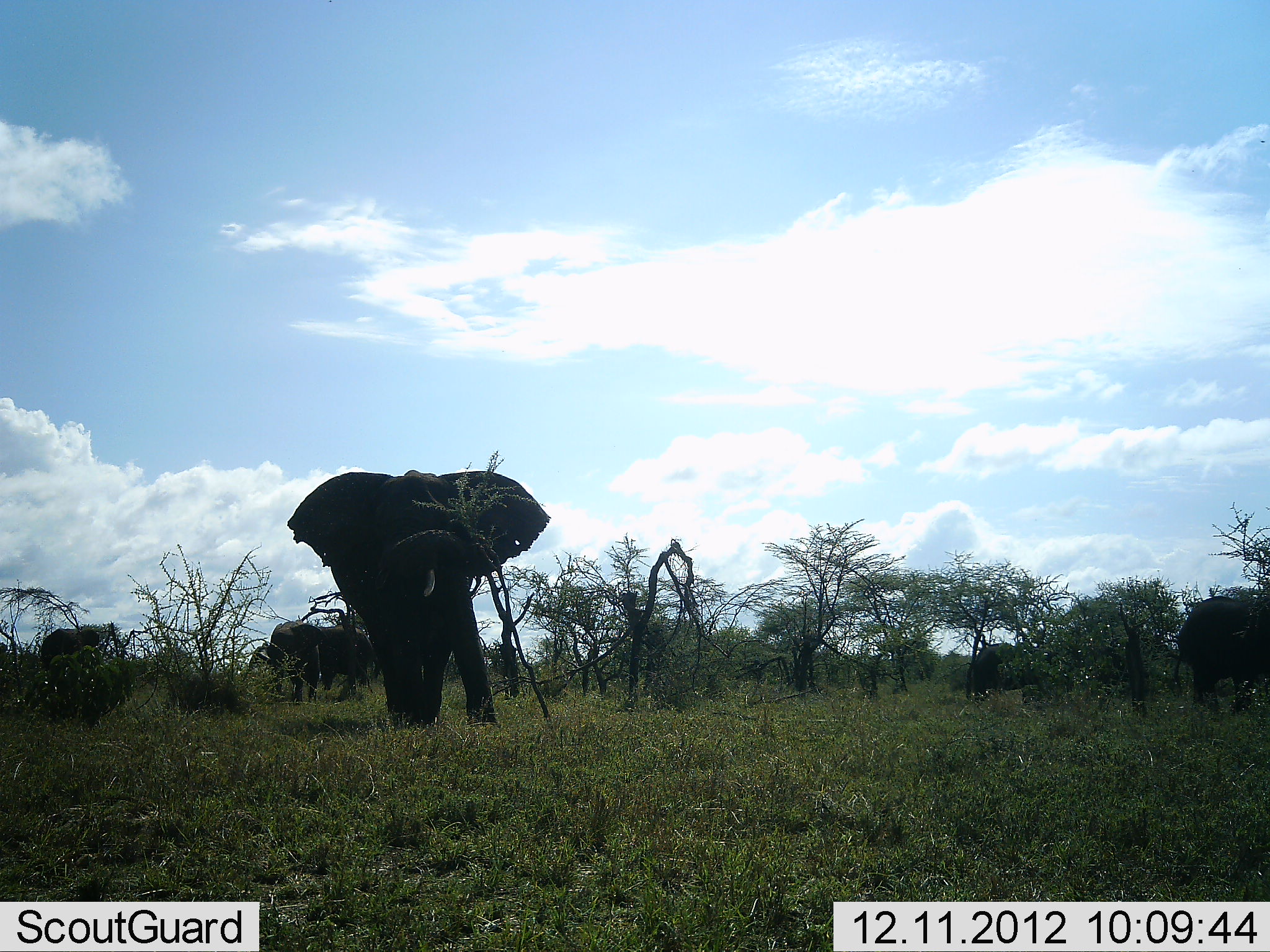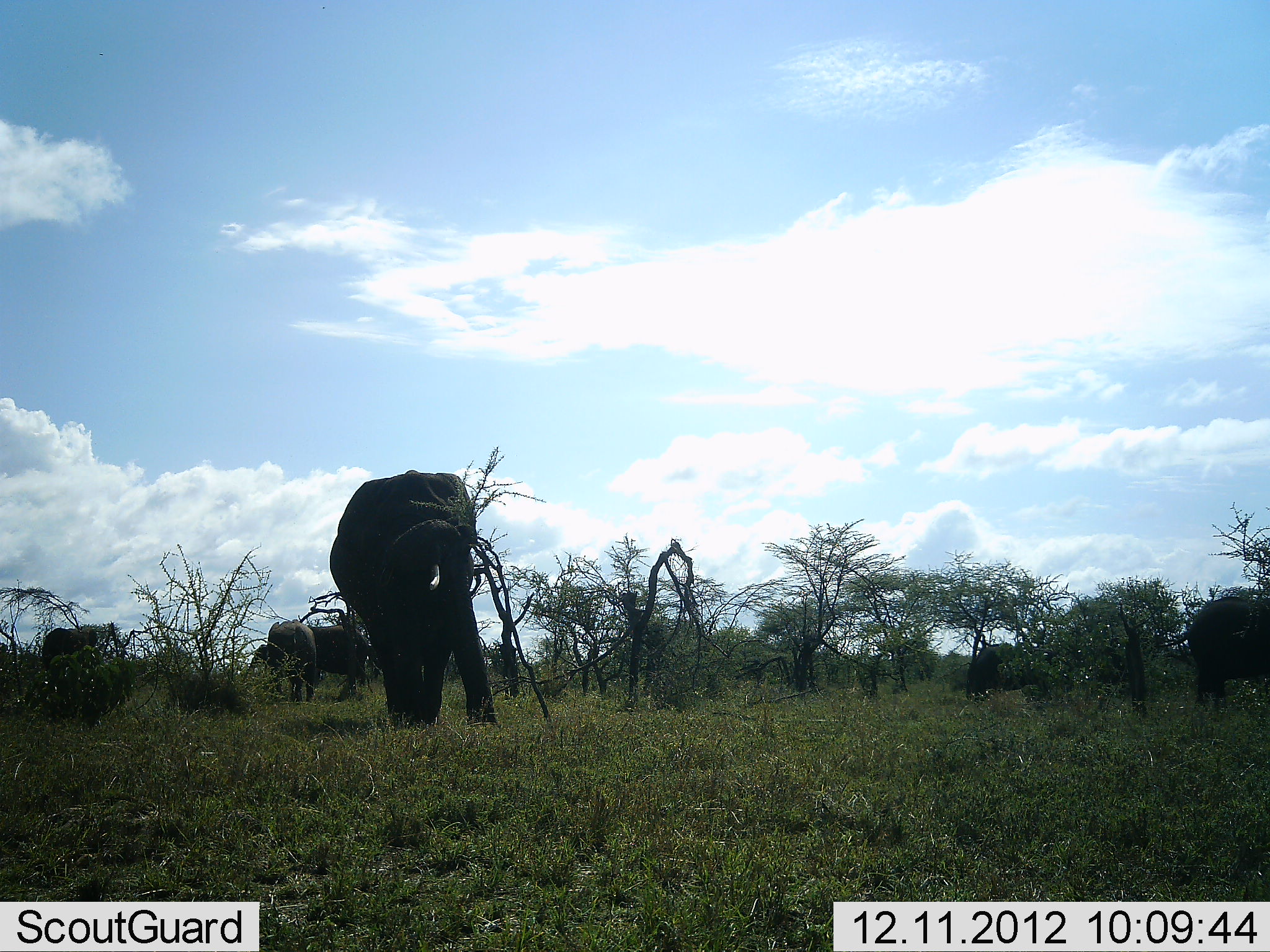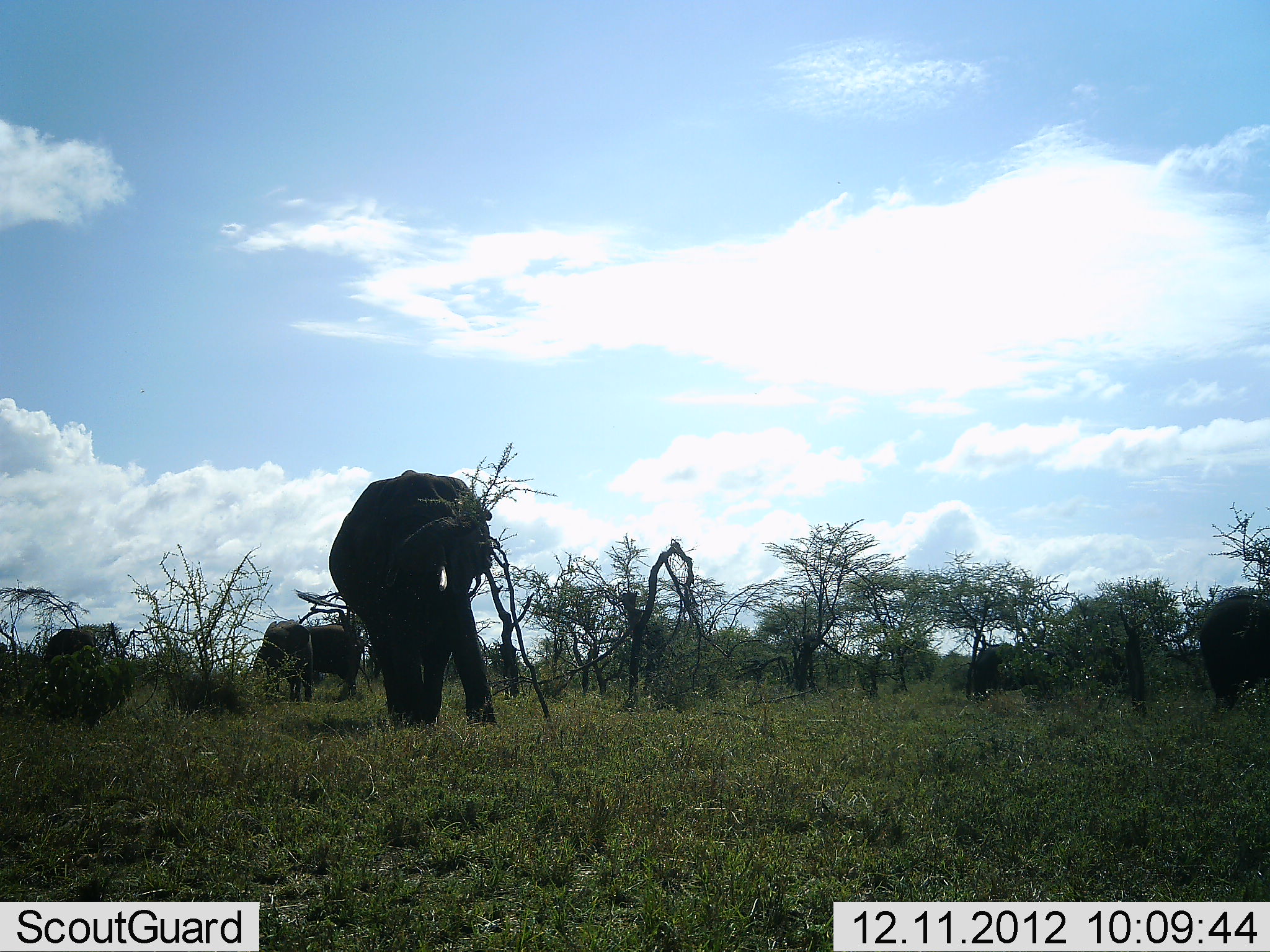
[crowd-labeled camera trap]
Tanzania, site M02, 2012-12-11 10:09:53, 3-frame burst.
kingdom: Animalia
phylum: Chordata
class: Mammalia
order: Proboscidea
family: Elephantidae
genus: Loxodonta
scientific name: Loxodonta africana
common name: african bush elephant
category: elephant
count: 5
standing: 68%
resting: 2%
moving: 14%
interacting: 5%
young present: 0%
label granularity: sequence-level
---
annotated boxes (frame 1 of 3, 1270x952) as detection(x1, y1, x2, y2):
animal: detection(286, 470, 551, 729); detection(1173, 595, 1270, 718); detection(969, 643, 1050, 704); detection(267, 619, 324, 704); detection(313, 624, 375, 693); detection(40, 628, 101, 677); detection(244, 644, 271, 678)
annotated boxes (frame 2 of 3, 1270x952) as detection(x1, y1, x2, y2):
animal: detection(329, 470, 499, 728); detection(1185, 596, 1270, 707); detection(969, 642, 1051, 703); detection(306, 625, 370, 701); detection(266, 620, 317, 703); detection(41, 628, 98, 676); detection(245, 644, 270, 678)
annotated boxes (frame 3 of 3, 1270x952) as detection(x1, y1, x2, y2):
animal: detection(328, 468, 499, 728); detection(1198, 594, 1270, 710); detection(305, 623, 362, 703); detection(262, 620, 313, 703); detection(972, 643, 1036, 700); detection(44, 629, 97, 671); detection(251, 646, 264, 681)